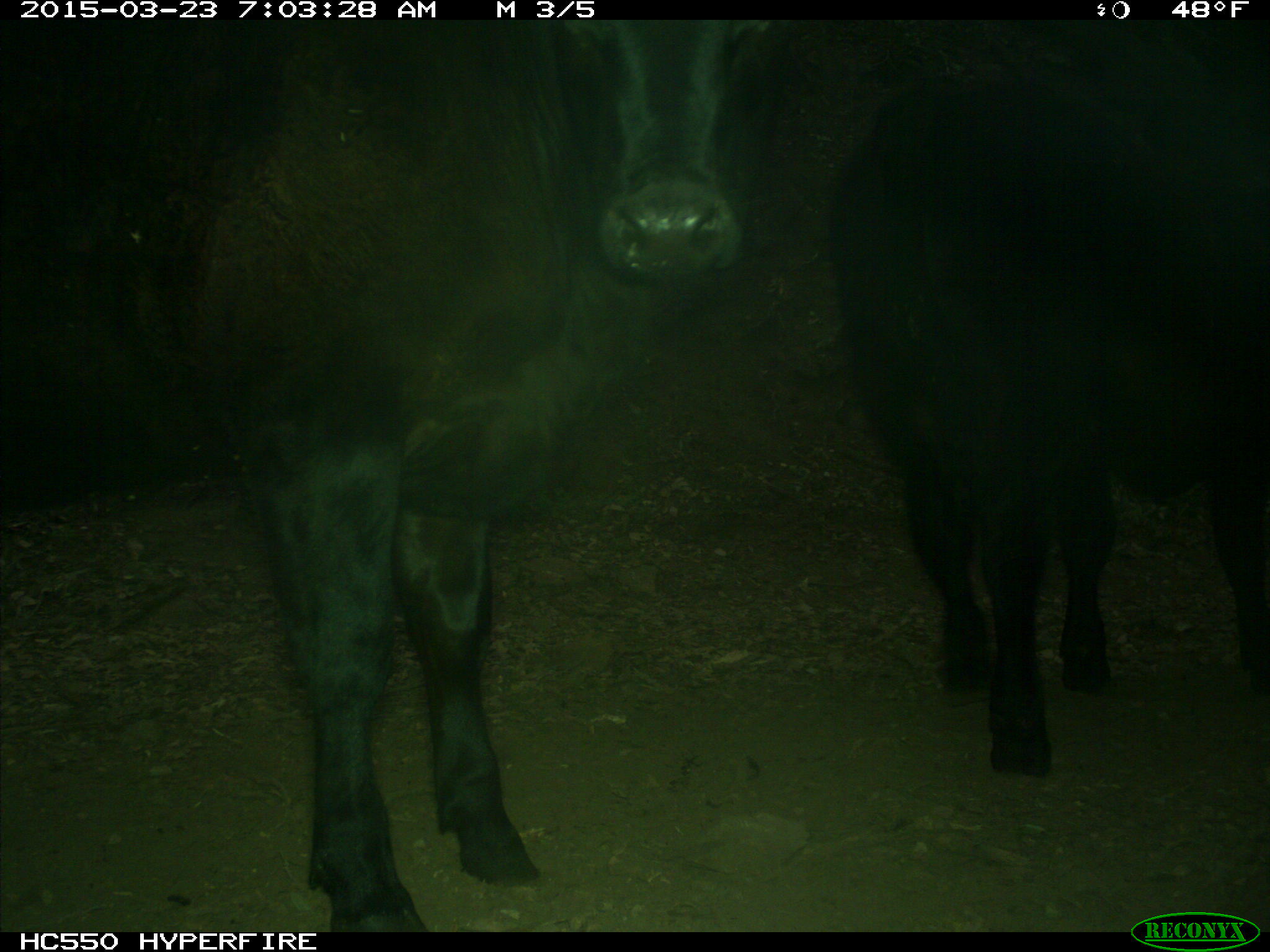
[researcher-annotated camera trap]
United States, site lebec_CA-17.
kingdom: Animalia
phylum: Chordata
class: Mammalia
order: Artiodactyla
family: Bovidae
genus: Bos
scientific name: Bos taurus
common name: domestic cow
Bos taurus (domestic cow).